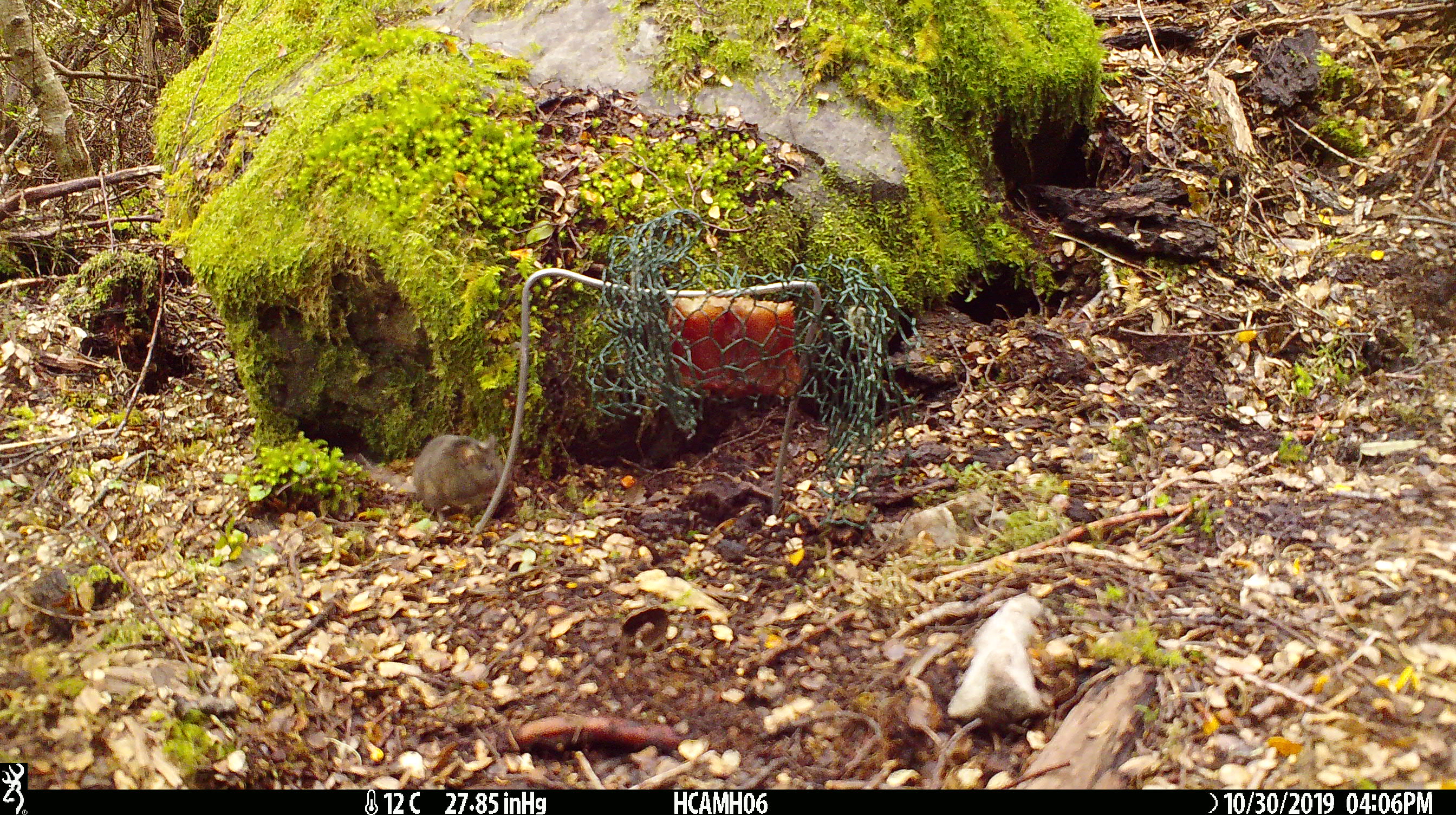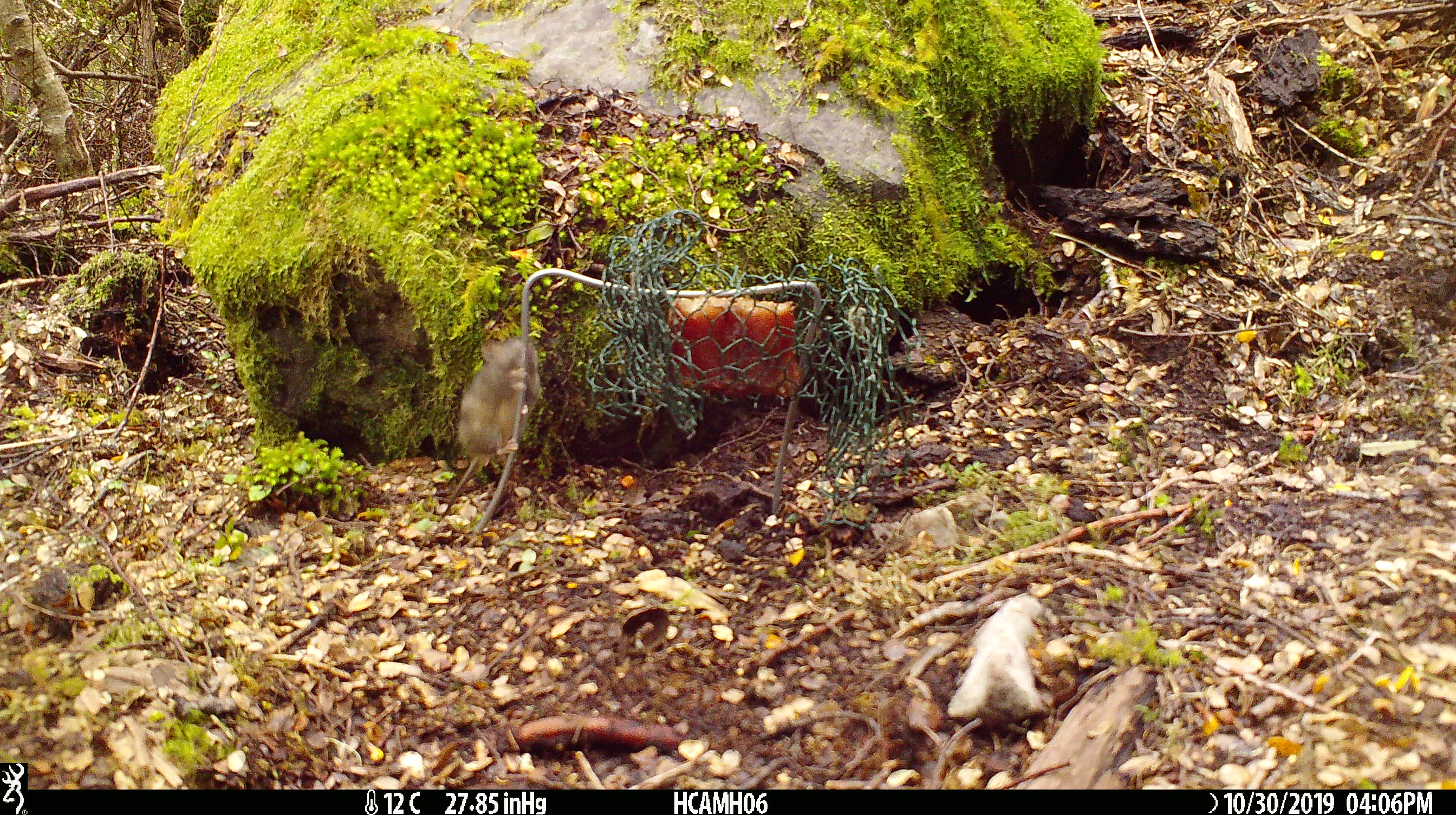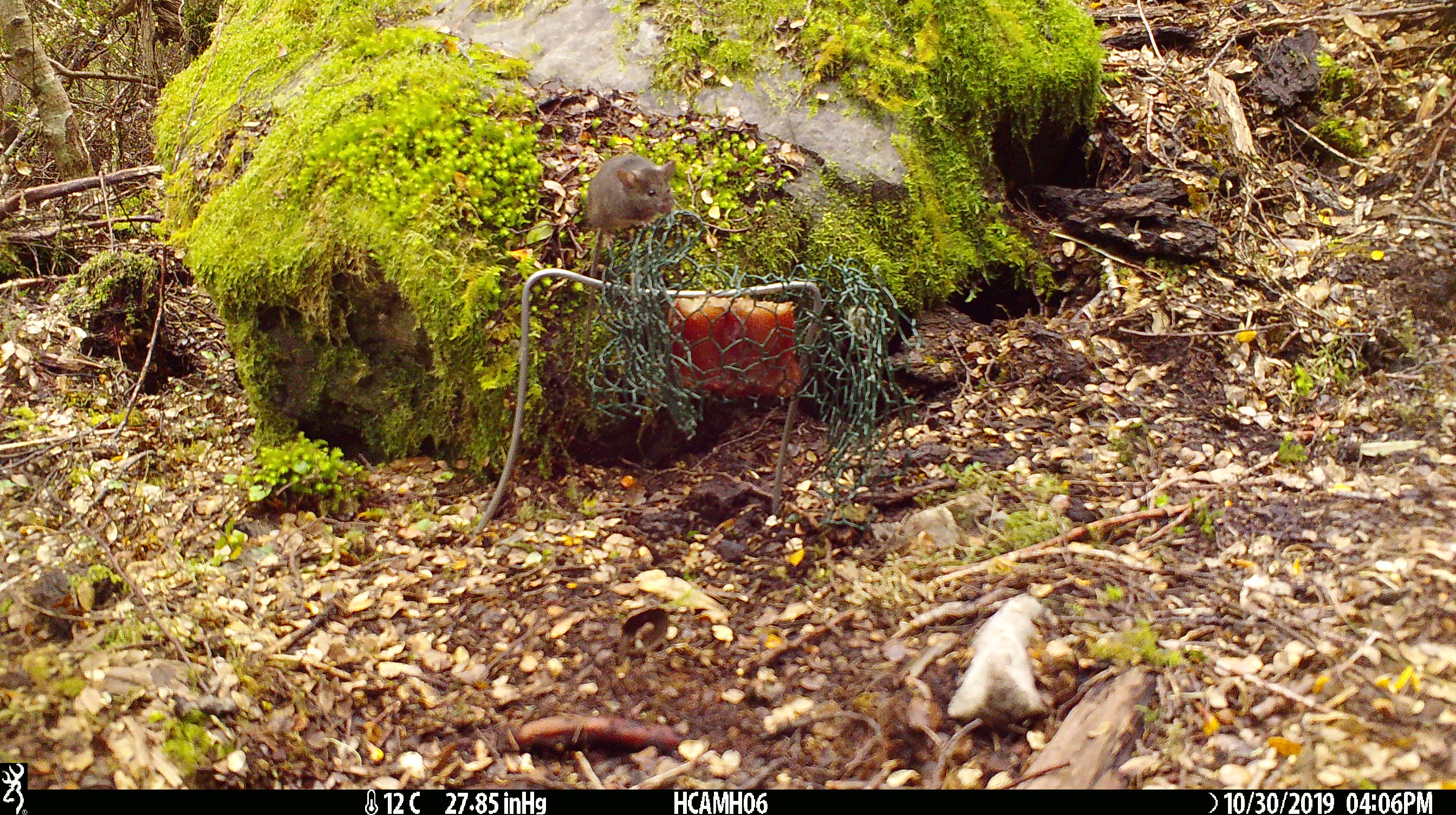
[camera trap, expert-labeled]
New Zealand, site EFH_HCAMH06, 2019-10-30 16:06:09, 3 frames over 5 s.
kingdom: Animalia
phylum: Chordata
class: Mammalia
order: Rodentia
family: Muridae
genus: Mus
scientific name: Mus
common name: mouse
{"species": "mouse (Mus)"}